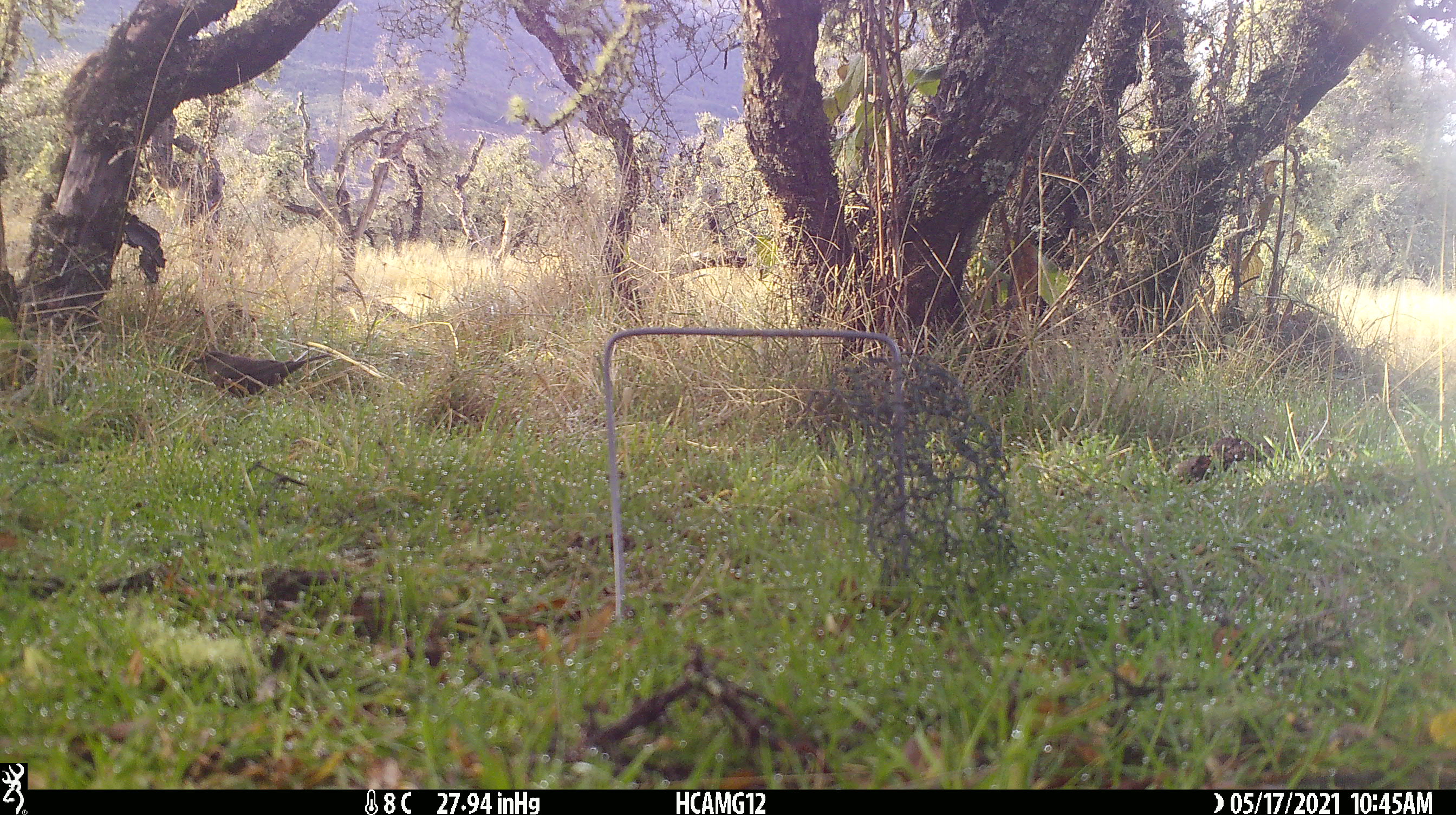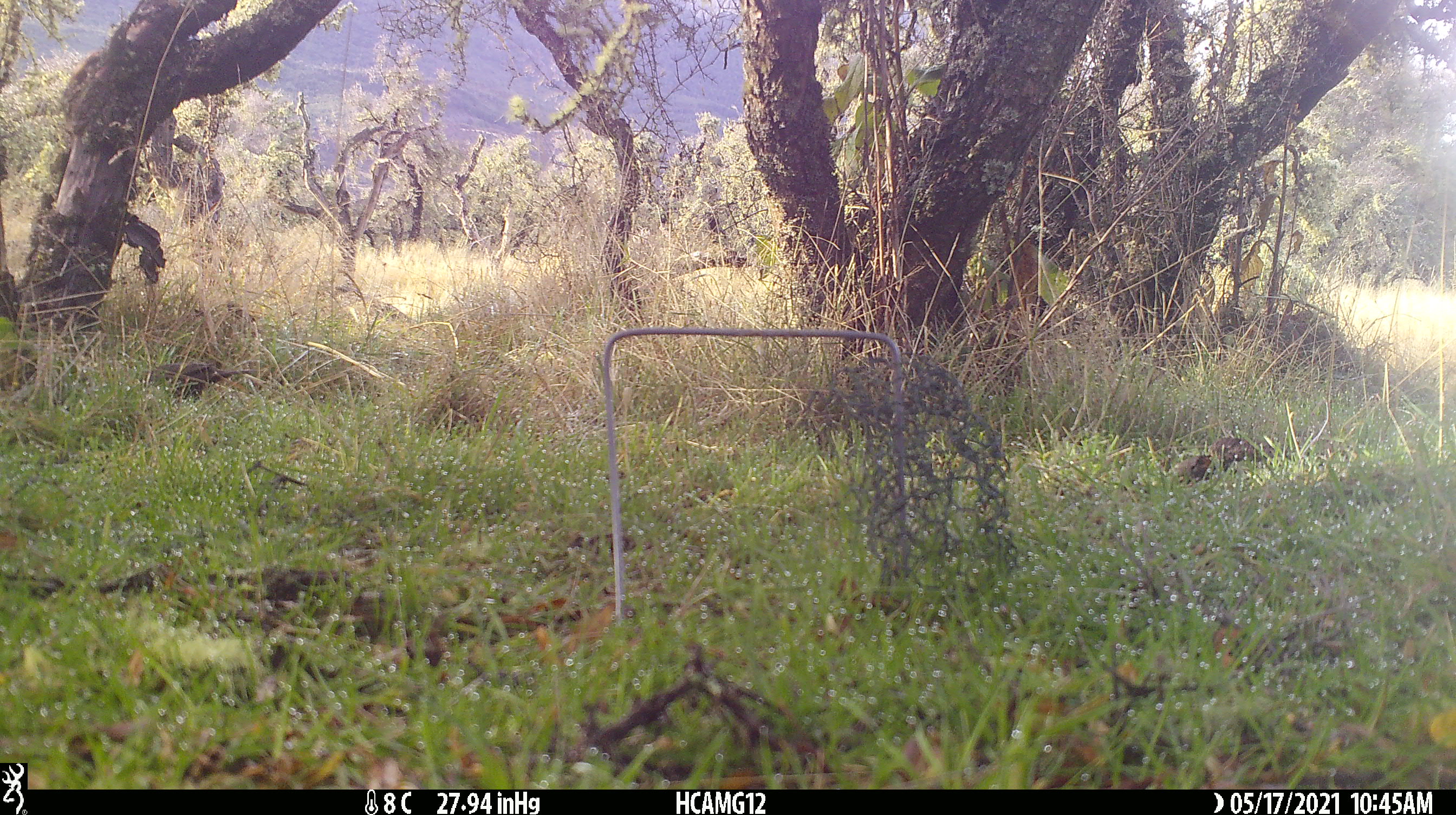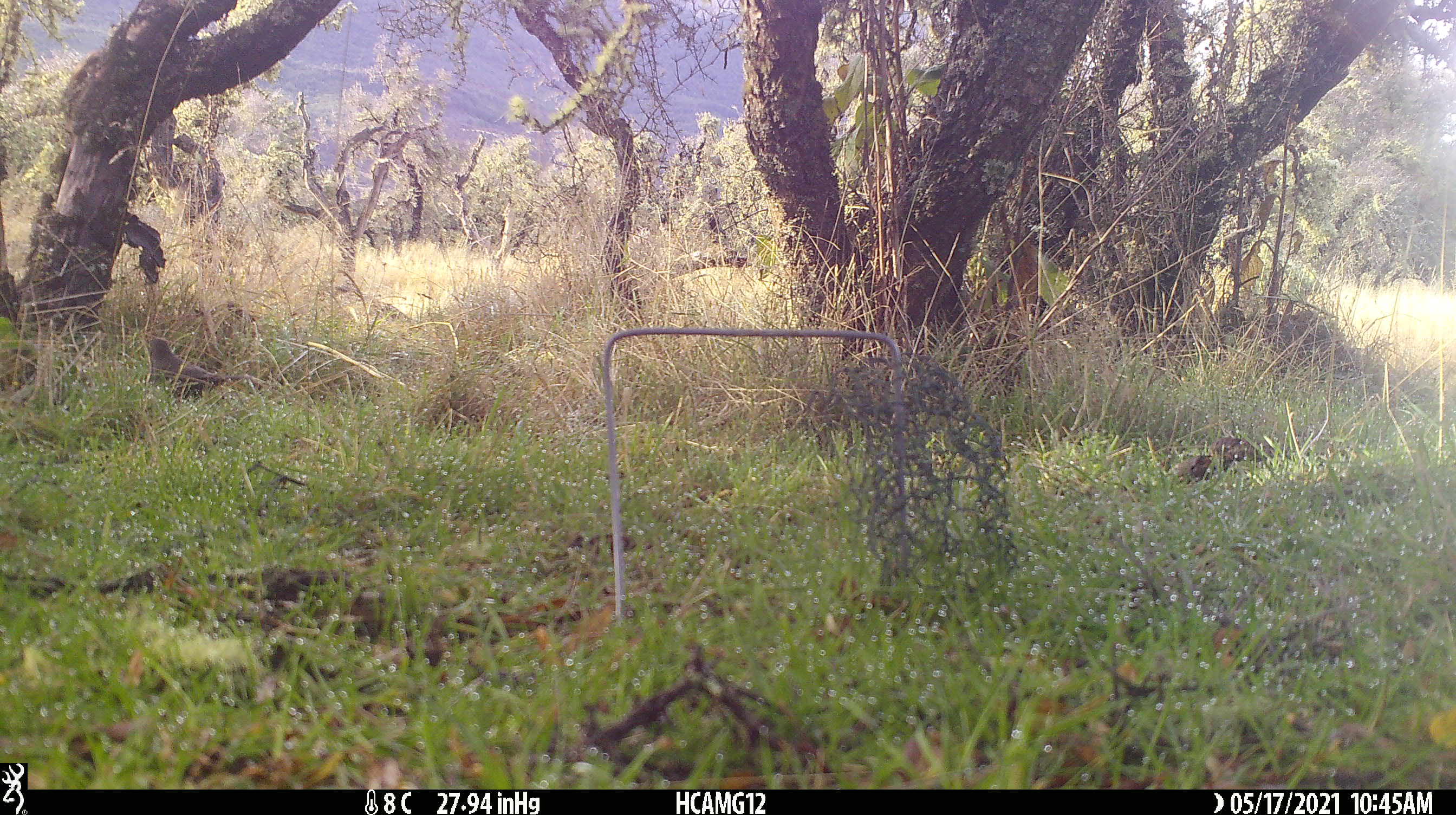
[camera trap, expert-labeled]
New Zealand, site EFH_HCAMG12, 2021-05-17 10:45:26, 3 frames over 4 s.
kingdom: Animalia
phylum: Chordata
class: Aves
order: Passeriformes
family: Turdidae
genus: Turdus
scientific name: Turdus merula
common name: eurasian blackbird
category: blackbird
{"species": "blackbird (eurasian blackbird) (Turdus merula)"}